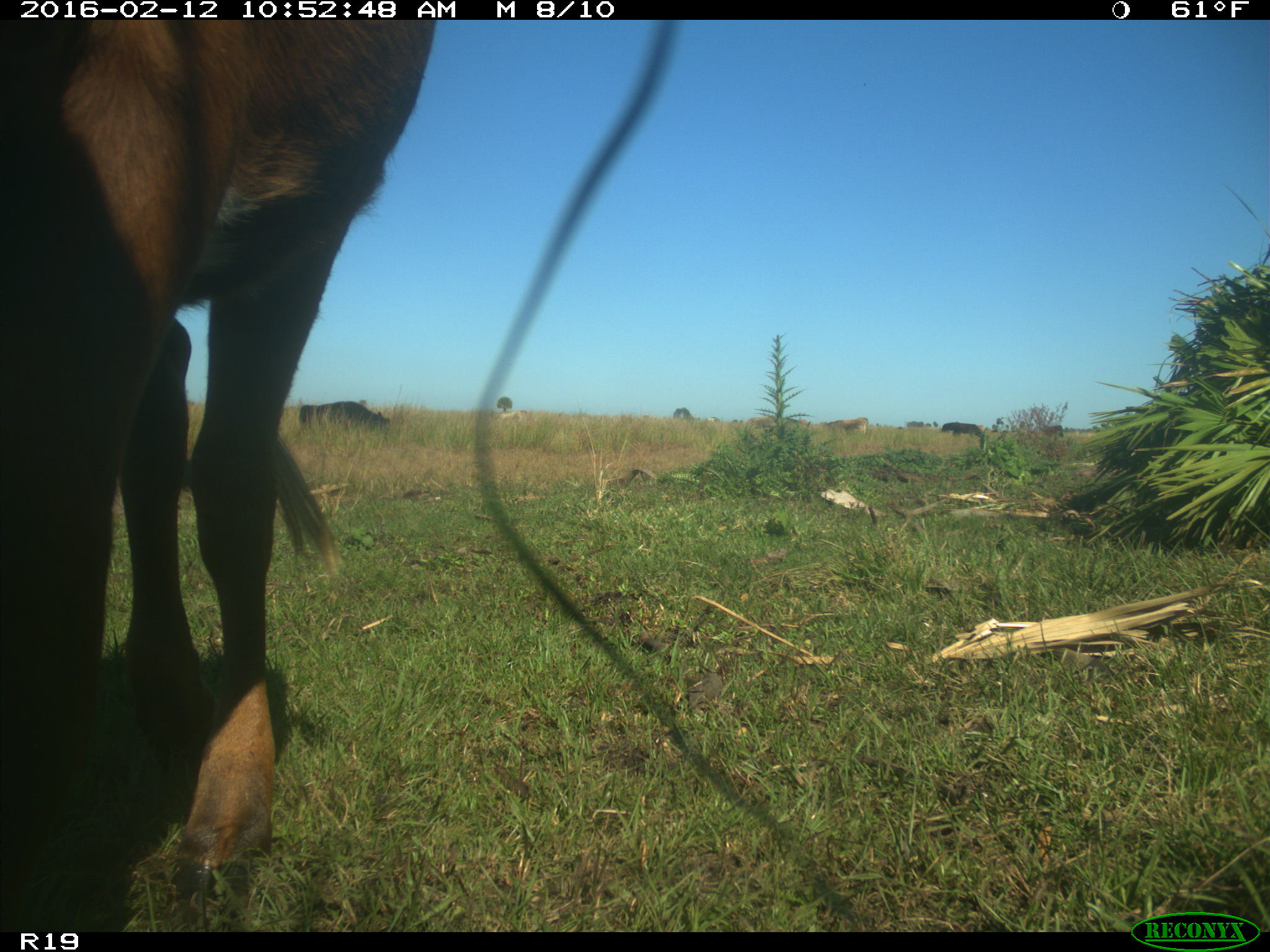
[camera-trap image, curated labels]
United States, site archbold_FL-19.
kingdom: Animalia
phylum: Chordata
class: Mammalia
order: Artiodactyla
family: Bovidae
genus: Bos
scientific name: Bos taurus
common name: domestic cow